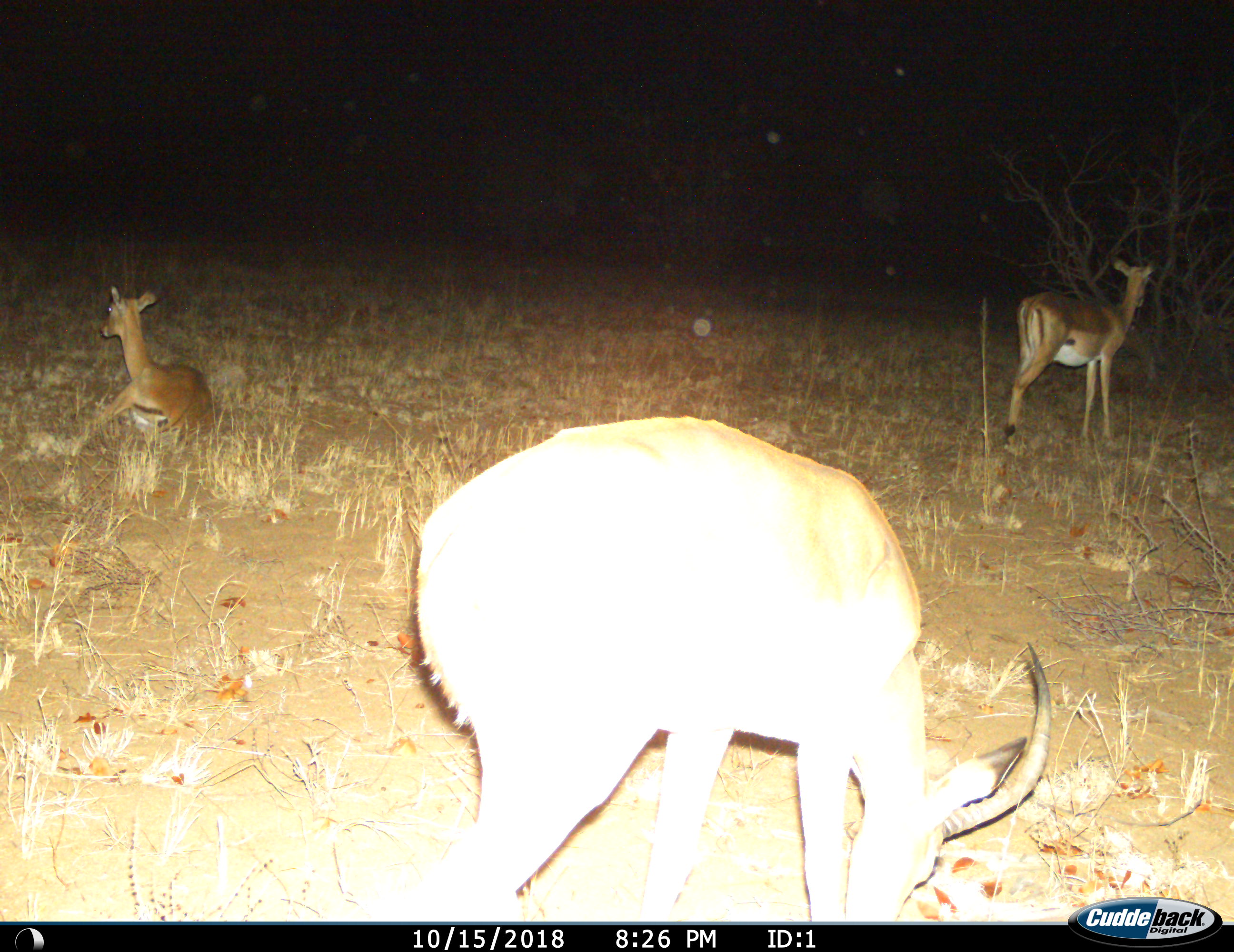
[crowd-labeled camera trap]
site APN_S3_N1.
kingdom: Animalia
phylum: Chordata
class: Mammalia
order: Artiodactyla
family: Bovidae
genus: Aepyceros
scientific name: Aepyceros melampus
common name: impala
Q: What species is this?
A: Impala (Aepyceros melampus).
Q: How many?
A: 3.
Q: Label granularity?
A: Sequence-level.